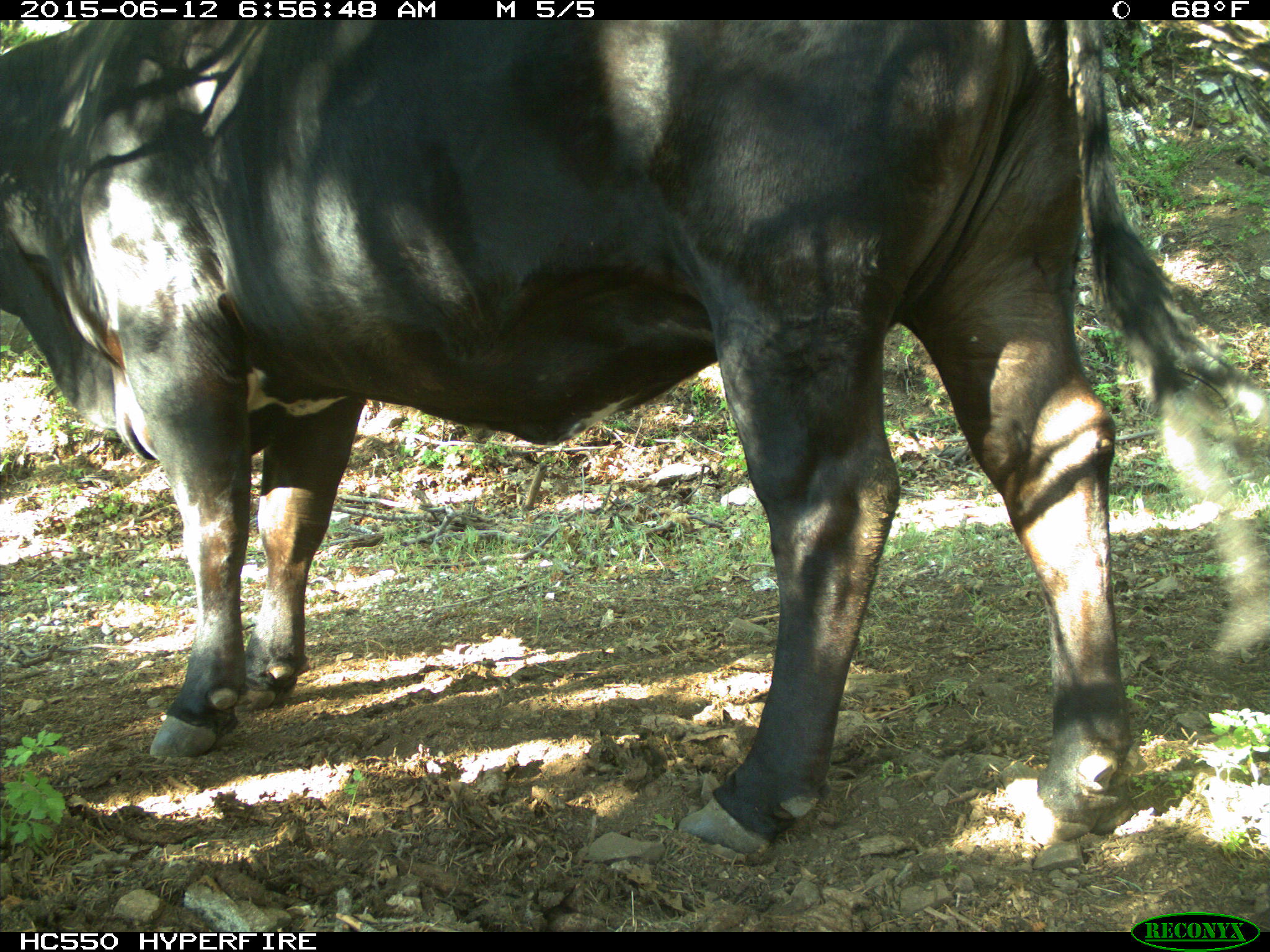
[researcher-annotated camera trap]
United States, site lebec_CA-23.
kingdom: Animalia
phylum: Chordata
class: Mammalia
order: Artiodactyla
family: Bovidae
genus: Bos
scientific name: Bos taurus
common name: domestic cow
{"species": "Bos taurus (domestic cow)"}